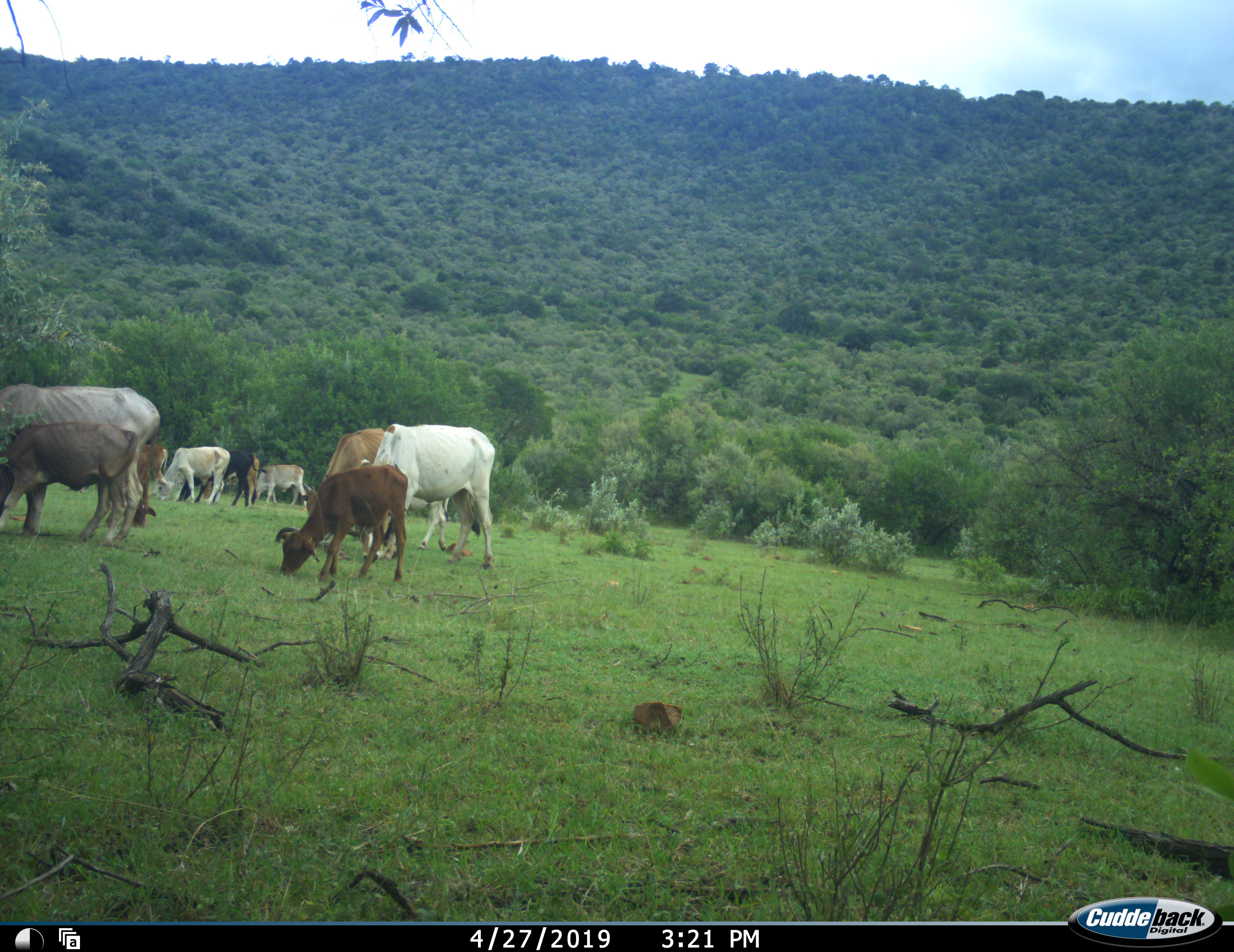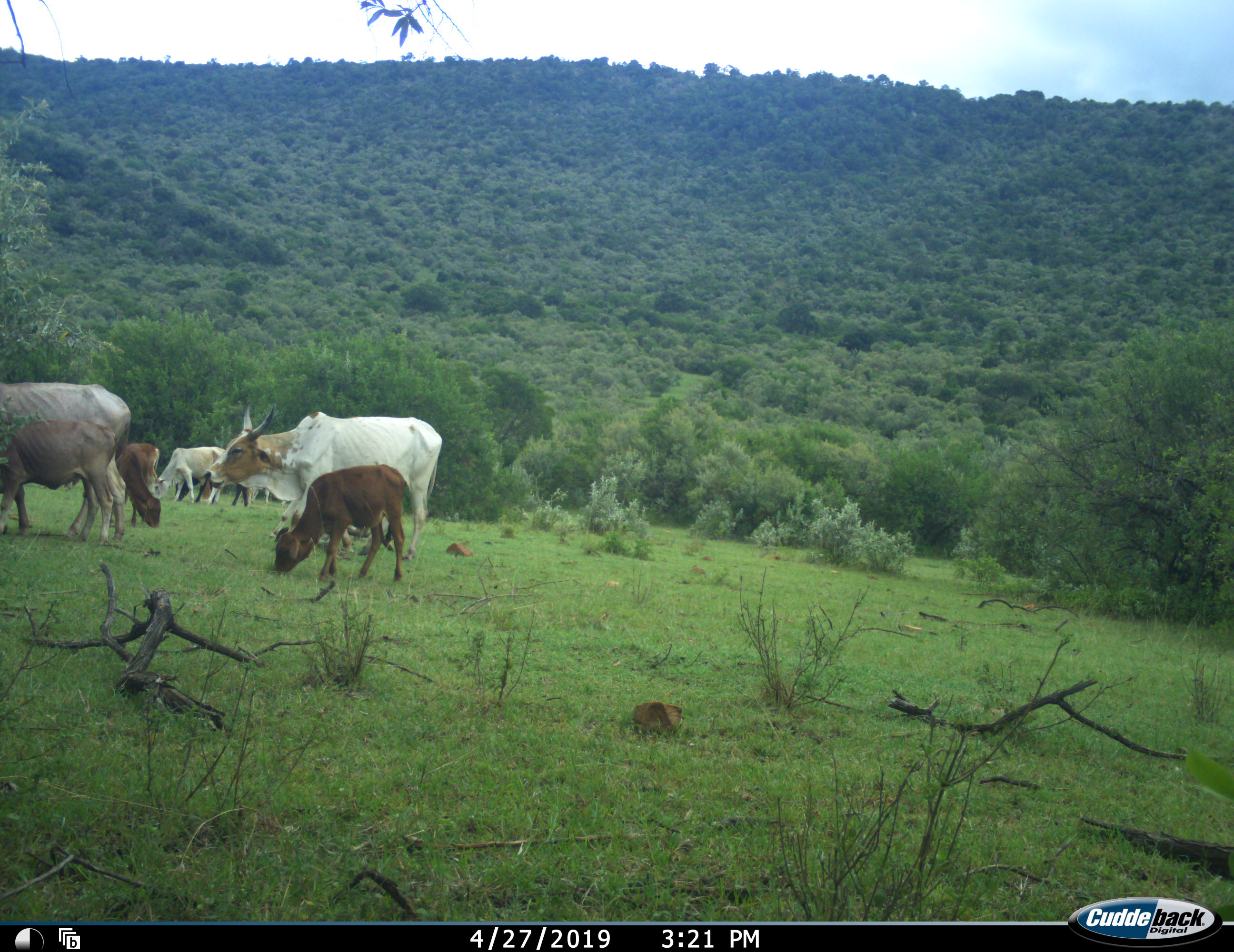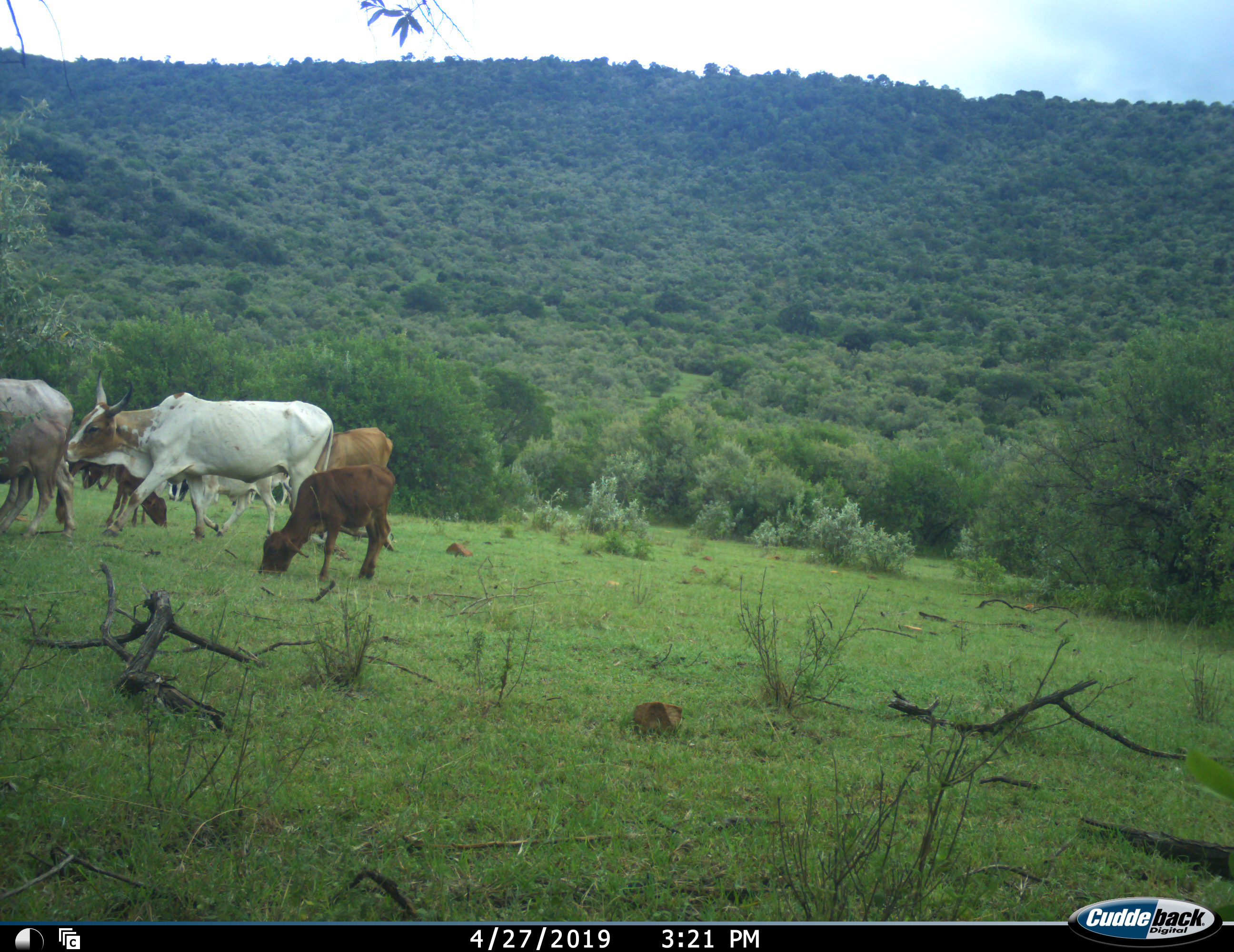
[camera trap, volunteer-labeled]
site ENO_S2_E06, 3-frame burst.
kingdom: Animalia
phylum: Chordata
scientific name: Vertebrata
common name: domestic animal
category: domesticanimal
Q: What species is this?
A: Domesticanimal (domestic animal) (Vertebrata).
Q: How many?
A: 10.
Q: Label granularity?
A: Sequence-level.